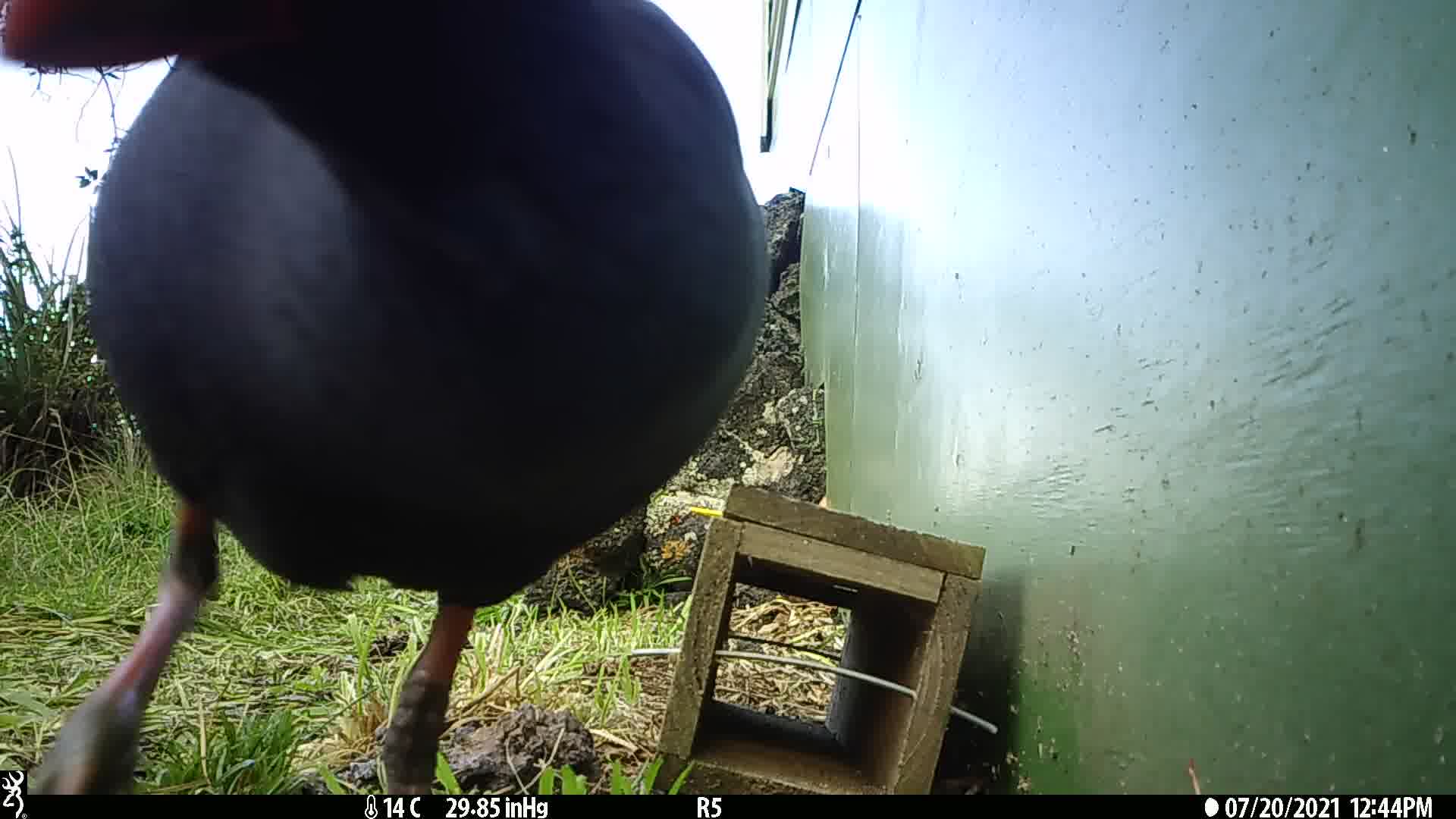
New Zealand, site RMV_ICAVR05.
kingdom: Animalia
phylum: Chordata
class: Aves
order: Gruiformes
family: Rallidae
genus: Porphyrio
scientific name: Porphyrio melanotus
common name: australasian swamphen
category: pukeko